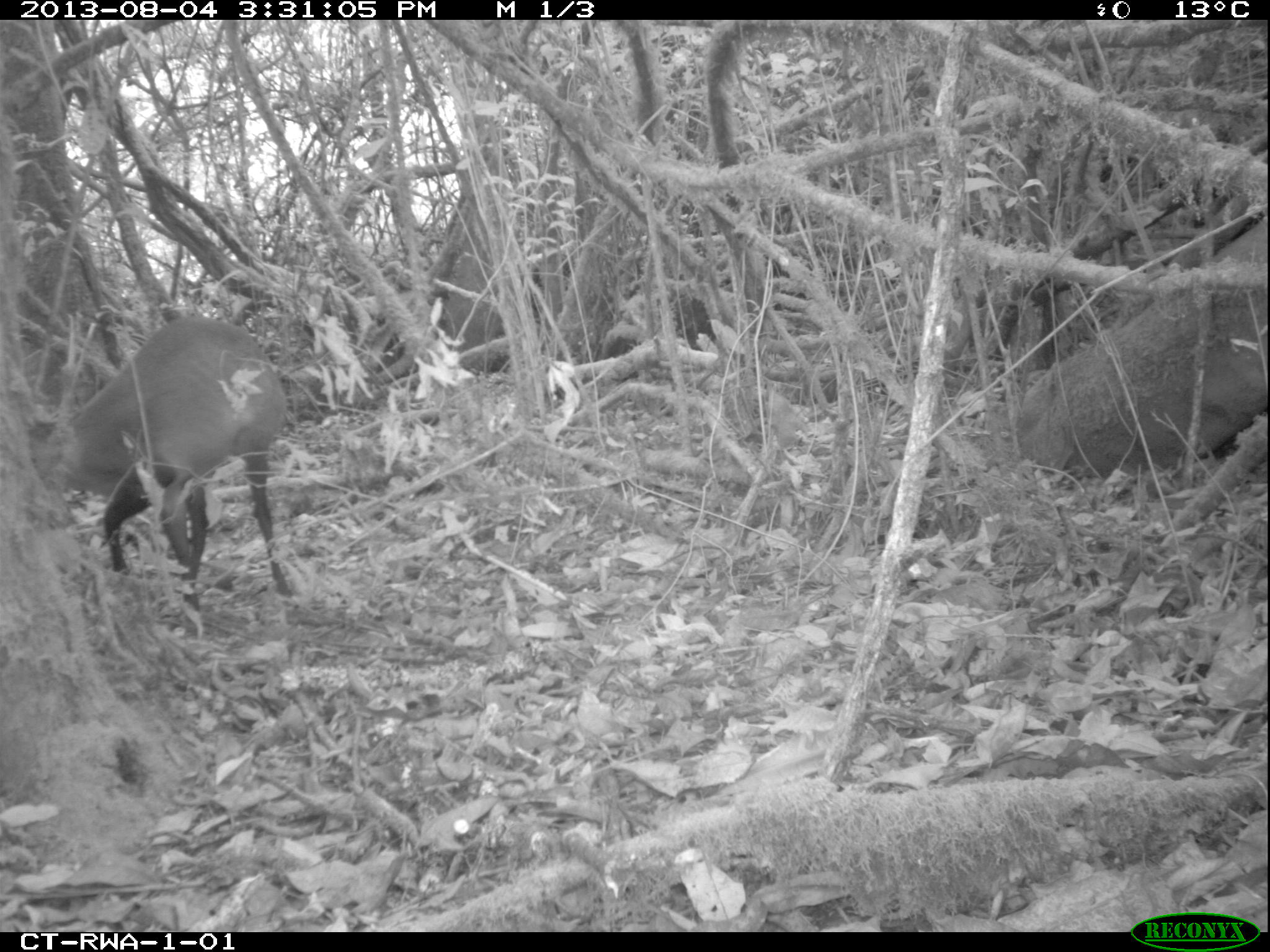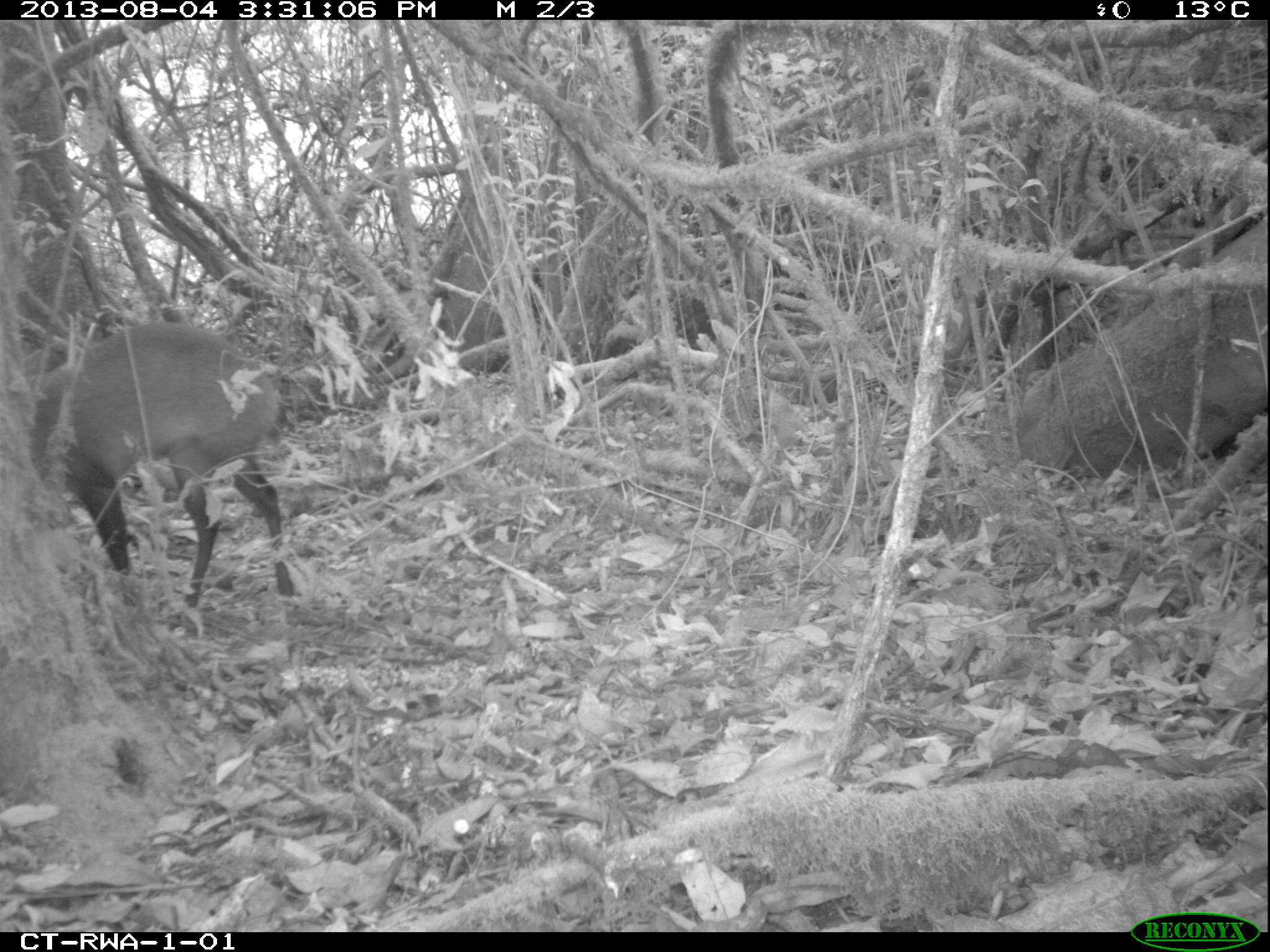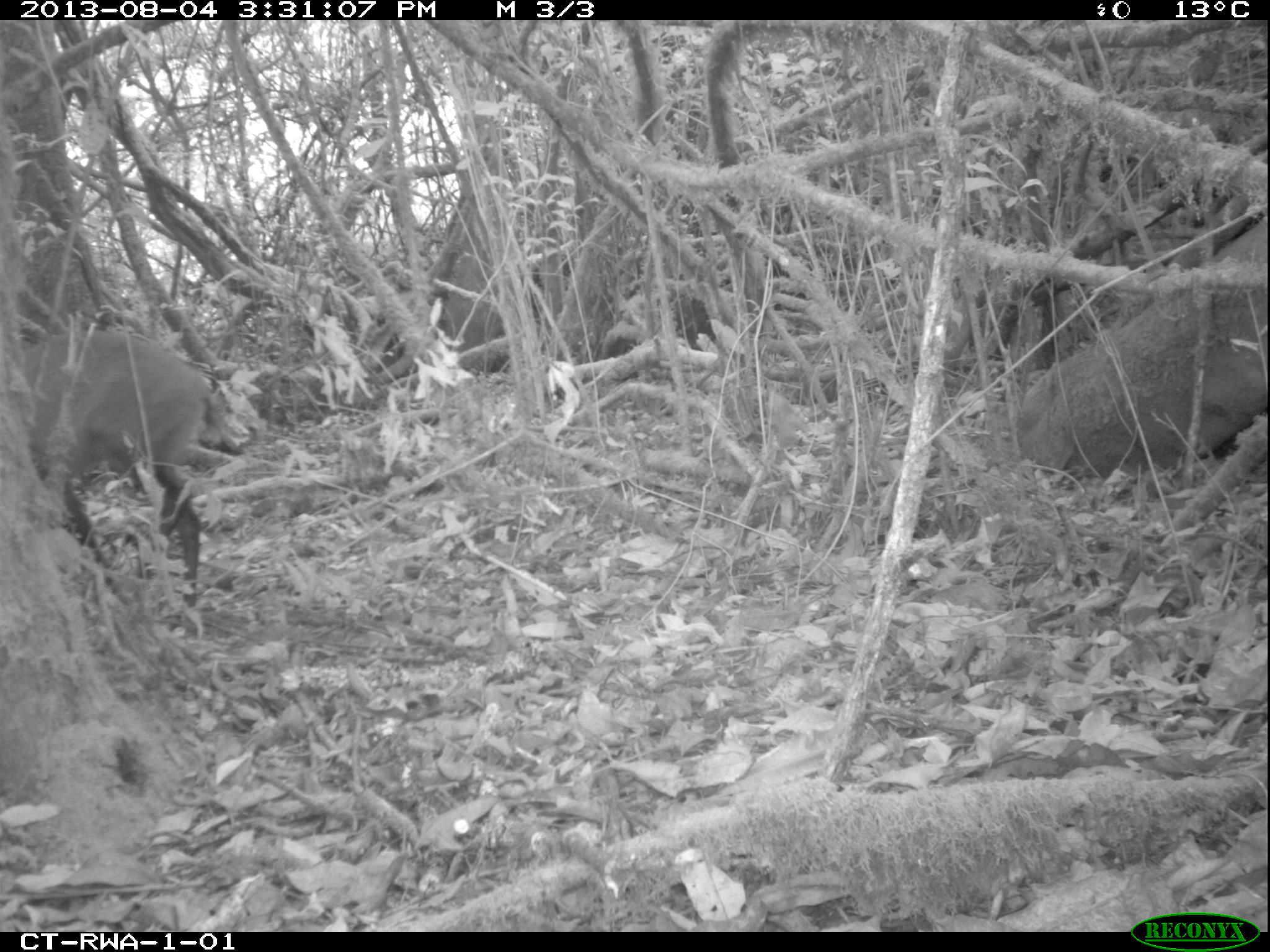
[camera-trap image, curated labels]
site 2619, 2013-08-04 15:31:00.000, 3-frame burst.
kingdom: Animalia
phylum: Chordata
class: Mammalia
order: Artiodactyla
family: Bovidae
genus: Cephalophus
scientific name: Cephalophus nigrifrons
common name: black-fronted duiker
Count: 1.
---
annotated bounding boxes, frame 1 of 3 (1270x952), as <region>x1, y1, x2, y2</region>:
cephalophus nigrifrons: <region>19, 316, 288, 618</region>